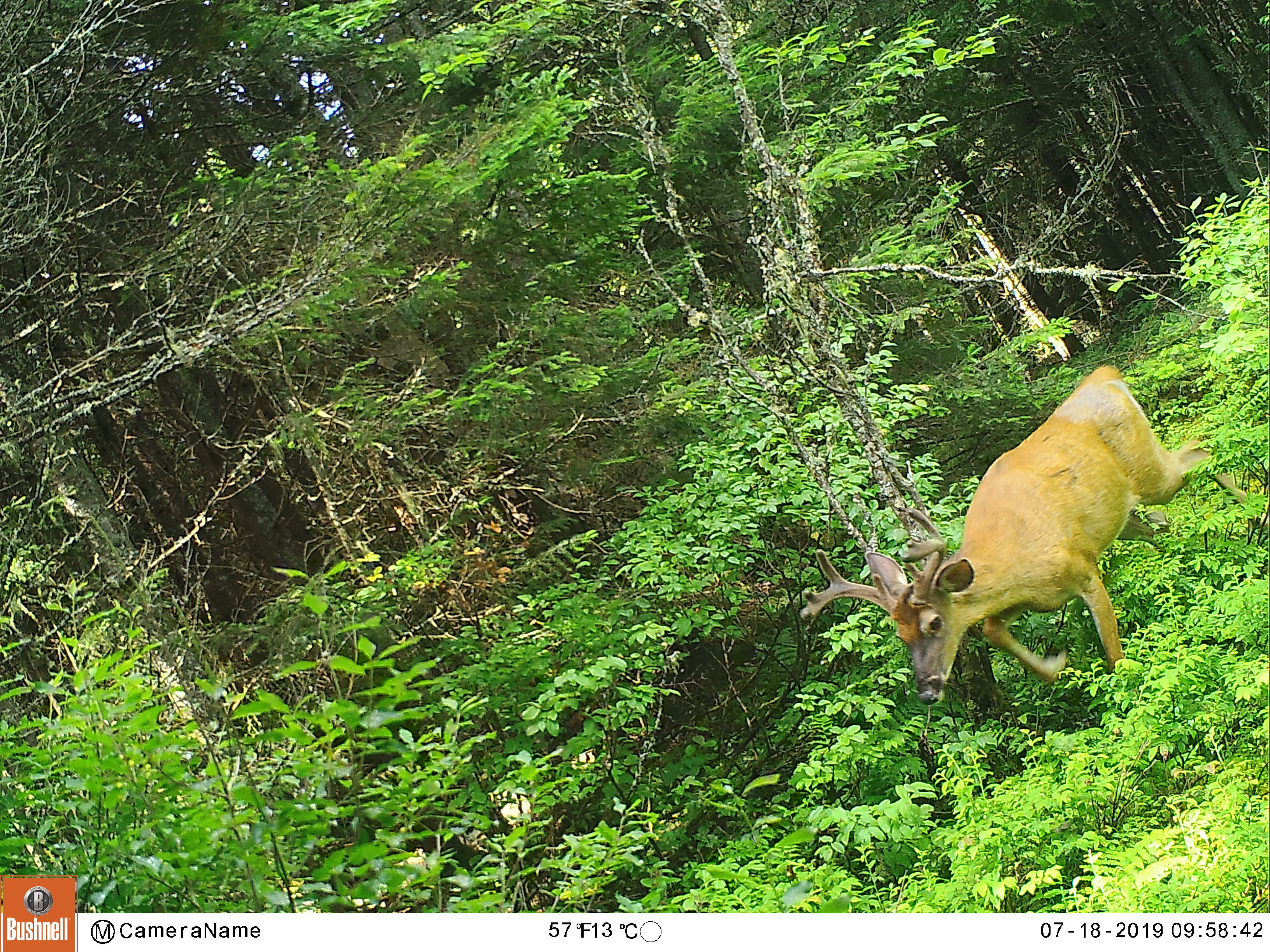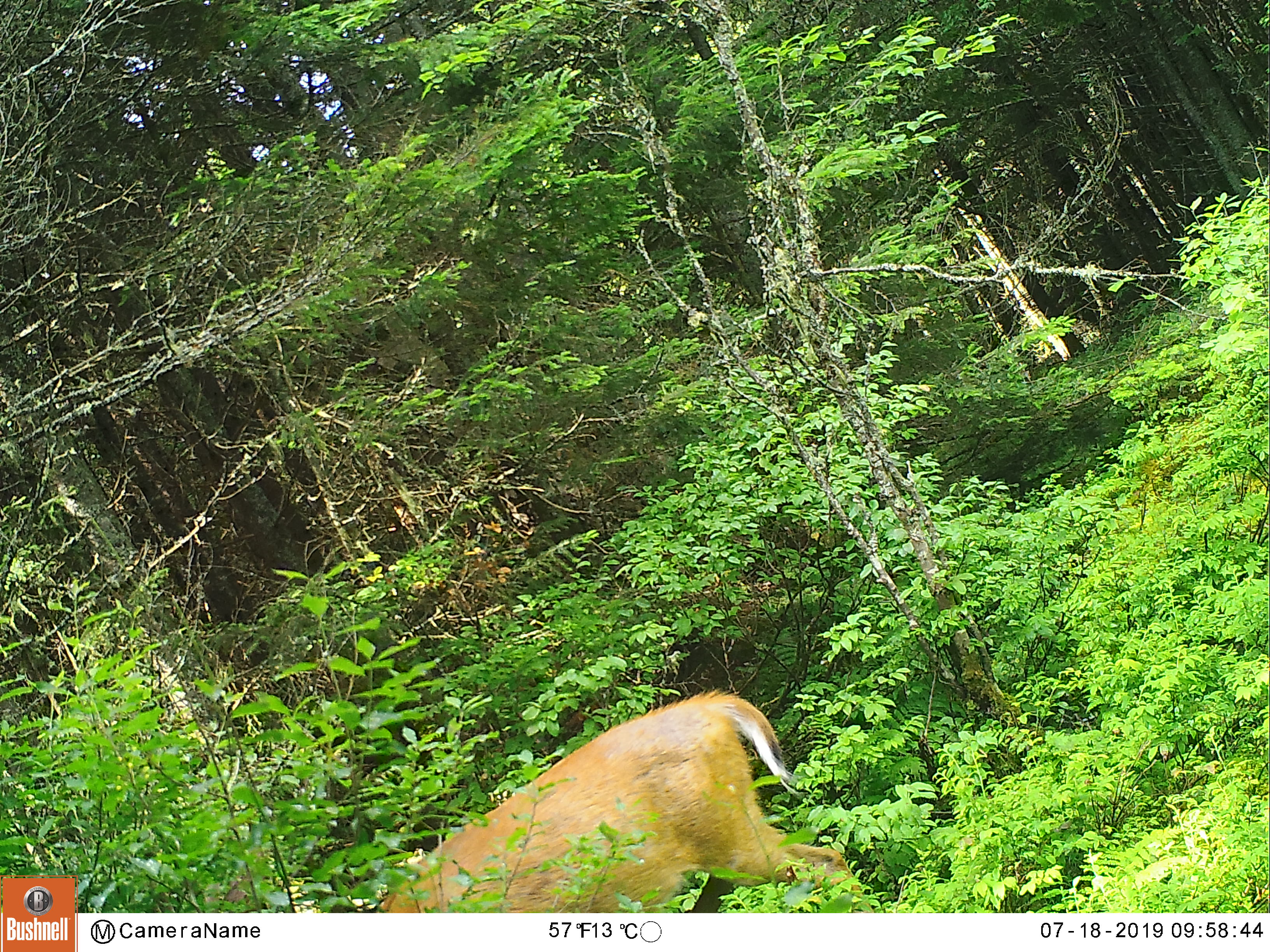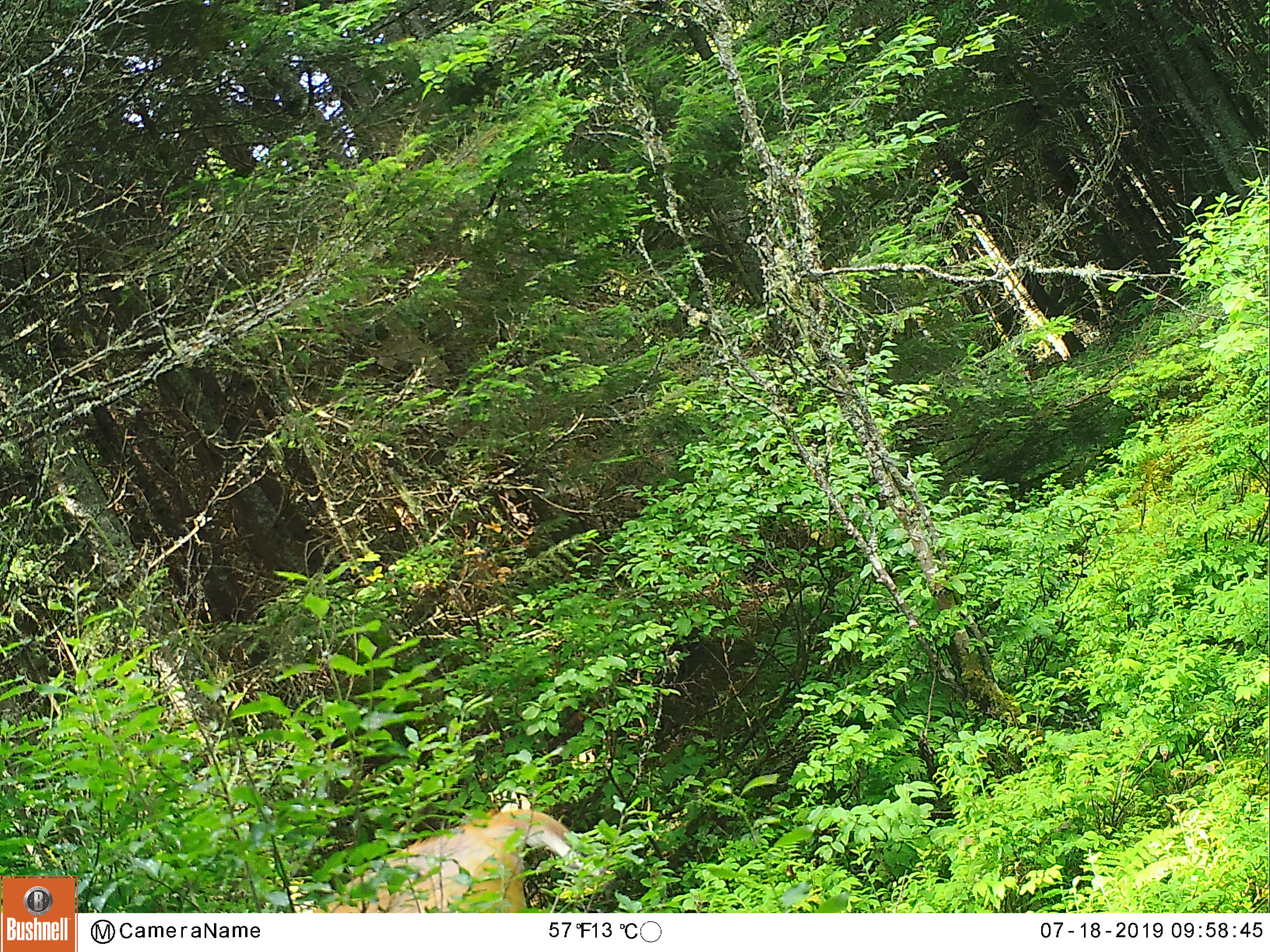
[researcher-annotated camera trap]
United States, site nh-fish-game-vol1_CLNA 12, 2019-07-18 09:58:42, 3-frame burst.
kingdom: Animalia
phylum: Chordata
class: Mammalia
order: Artiodactyla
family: Cervidae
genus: Odocoileus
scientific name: Odocoileus virginianus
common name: white-tailed deer